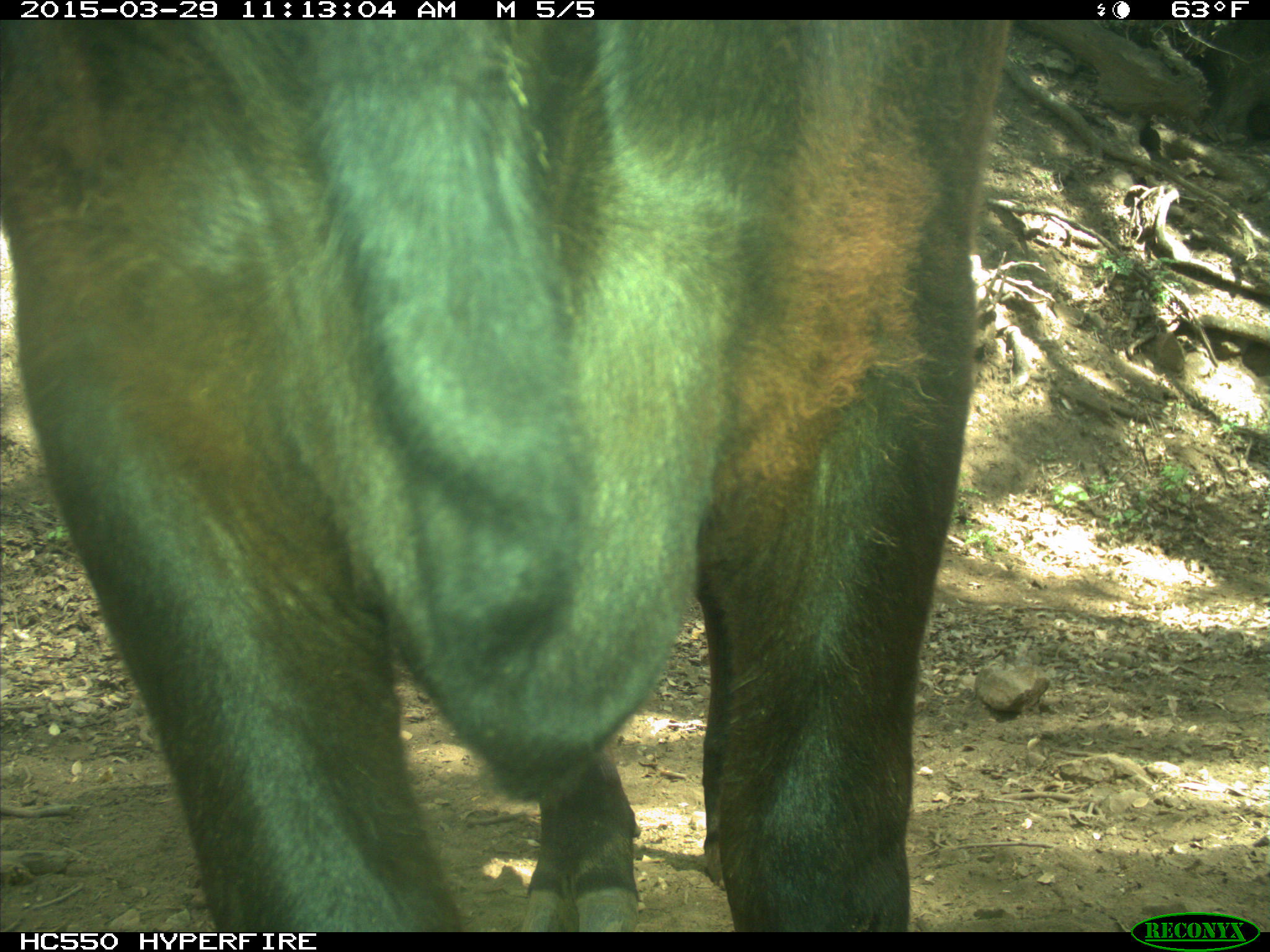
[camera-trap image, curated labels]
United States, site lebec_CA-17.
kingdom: Animalia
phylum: Chordata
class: Mammalia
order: Artiodactyla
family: Bovidae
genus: Bos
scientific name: Bos taurus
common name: domestic cow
Bos taurus (domestic cow).